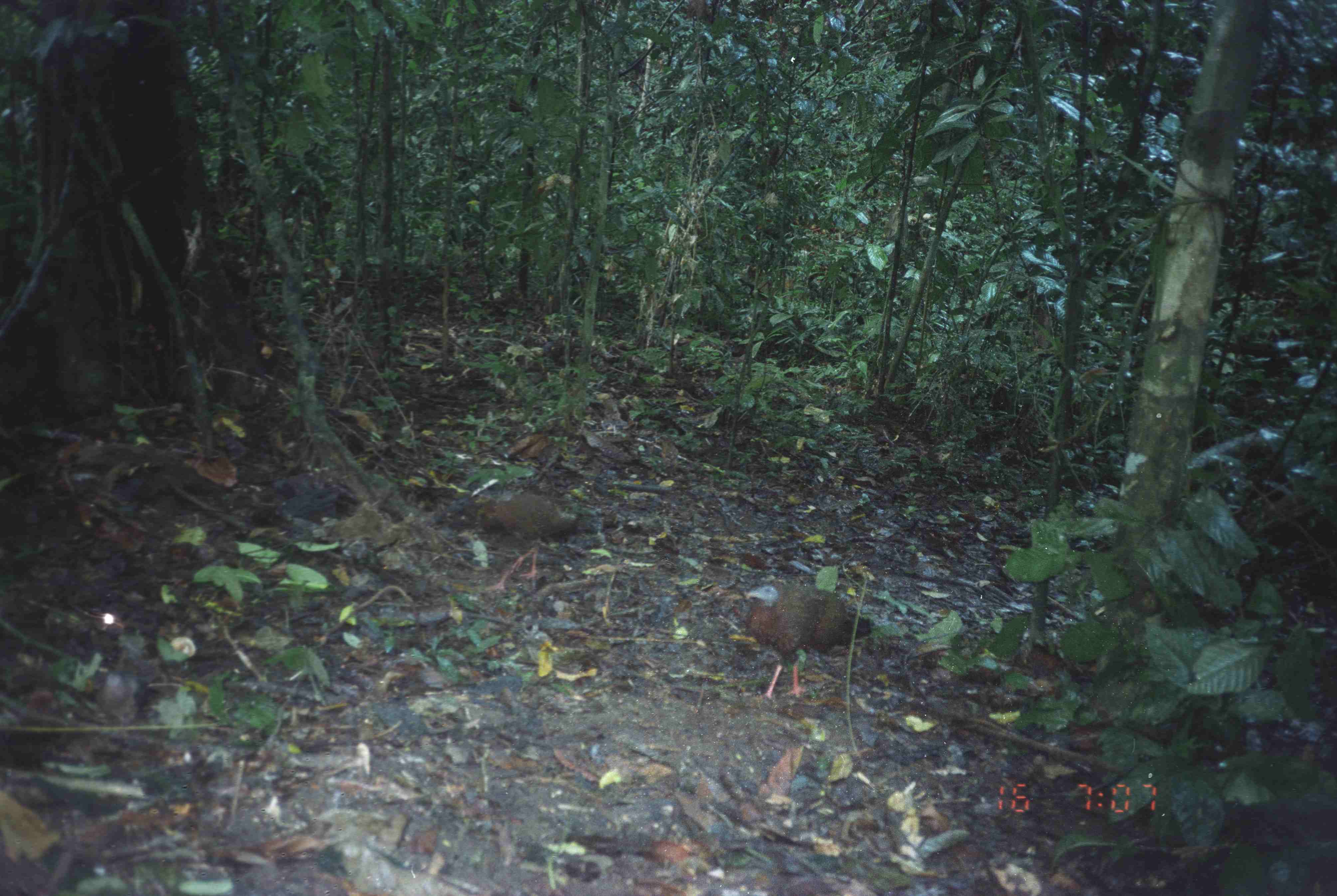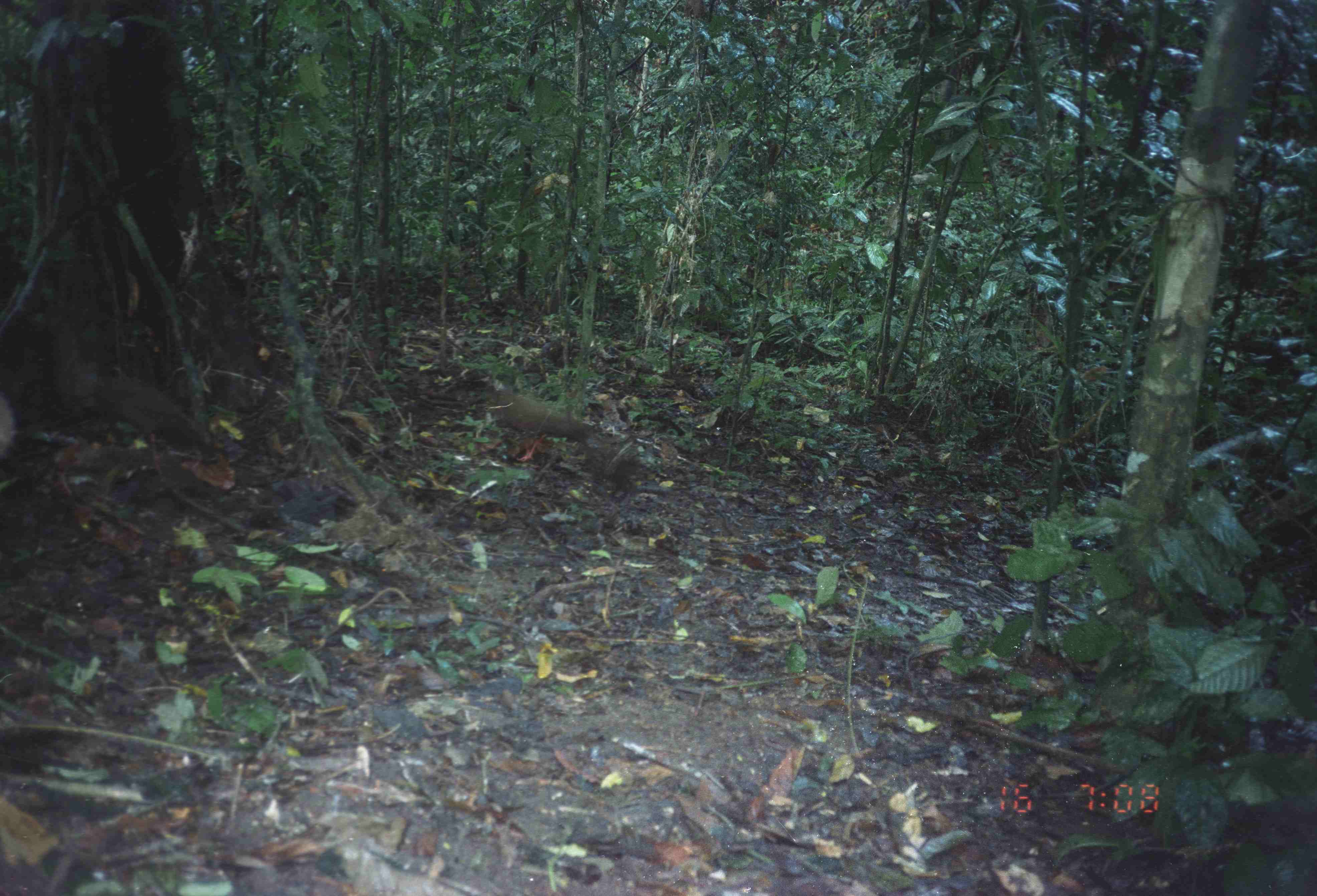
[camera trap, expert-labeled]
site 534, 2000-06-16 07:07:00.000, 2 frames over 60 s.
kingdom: Animalia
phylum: Chordata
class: Aves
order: Galliformes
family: Phasianidae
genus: Argusianus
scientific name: Argusianus argus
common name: great argus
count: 2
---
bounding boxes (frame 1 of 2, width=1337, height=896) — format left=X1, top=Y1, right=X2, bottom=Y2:
argusianus argus: left=739, top=583, right=876, bottom=700; left=475, top=495, right=577, bottom=594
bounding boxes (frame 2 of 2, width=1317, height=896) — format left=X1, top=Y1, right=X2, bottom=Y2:
argusianus argus: left=108, top=365, right=213, bottom=478; left=483, top=370, right=594, bottom=461